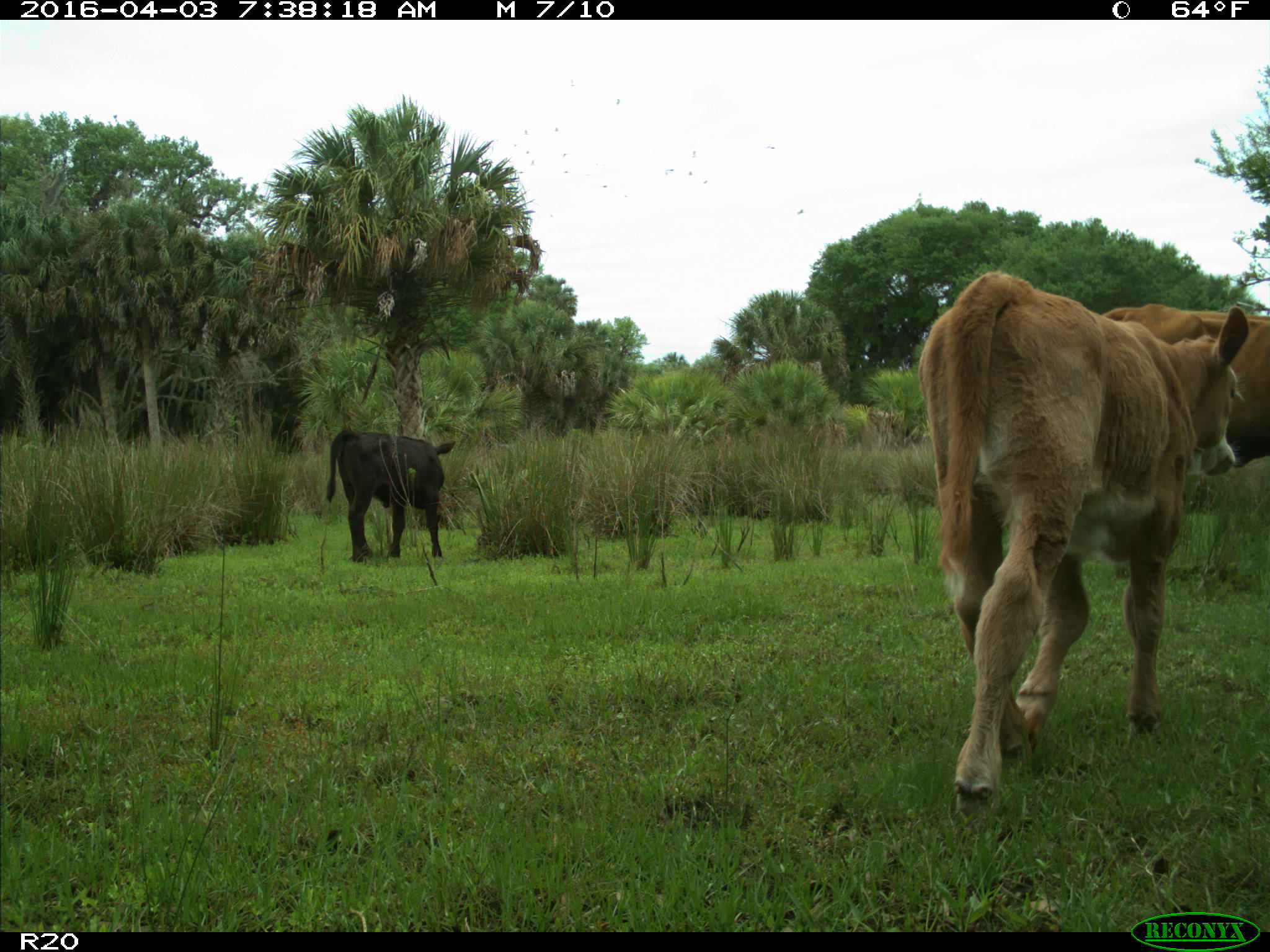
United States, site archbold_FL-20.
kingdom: Animalia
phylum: Chordata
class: Mammalia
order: Artiodactyla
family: Bovidae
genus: Bos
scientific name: Bos taurus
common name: domestic cow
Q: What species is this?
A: Bos taurus (domestic cow).